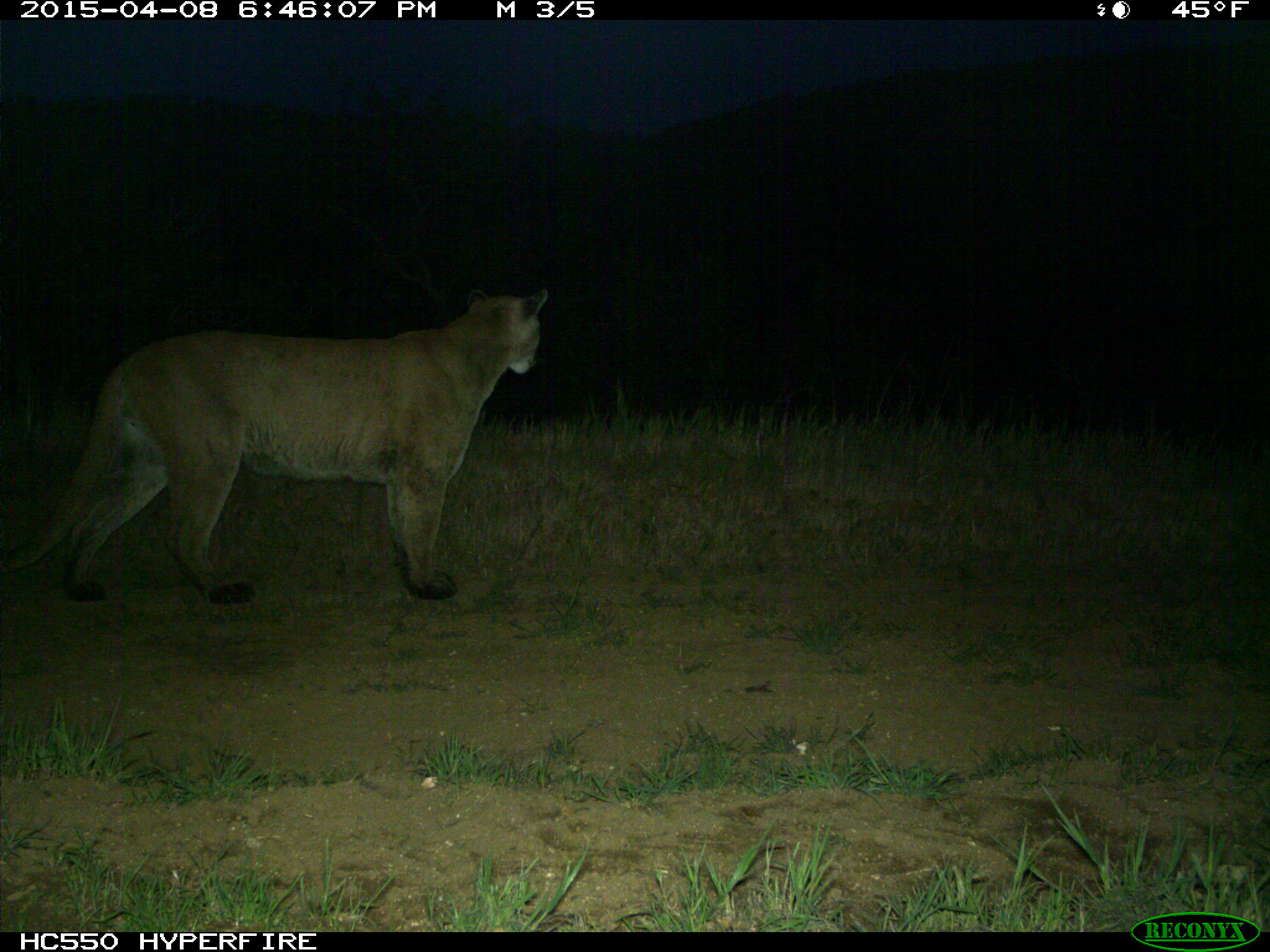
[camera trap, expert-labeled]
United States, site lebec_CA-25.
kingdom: Animalia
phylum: Chordata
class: Mammalia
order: Carnivora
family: Felidae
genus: Puma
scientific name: Puma concolor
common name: mountain lion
Puma concolor (mountain lion).